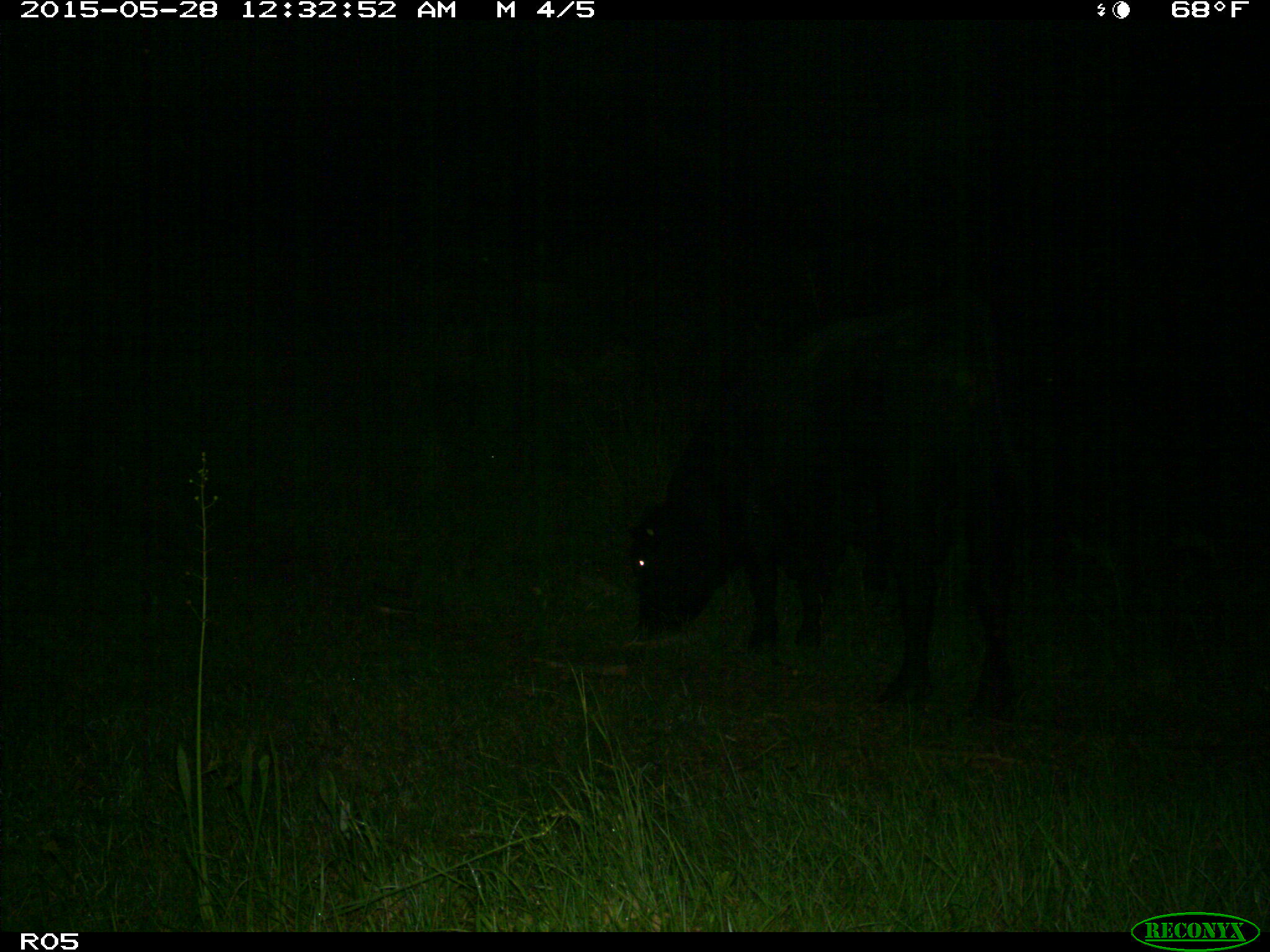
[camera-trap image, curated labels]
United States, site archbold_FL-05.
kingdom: Animalia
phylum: Chordata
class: Mammalia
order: Artiodactyla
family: Bovidae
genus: Bos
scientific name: Bos taurus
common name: domestic cow